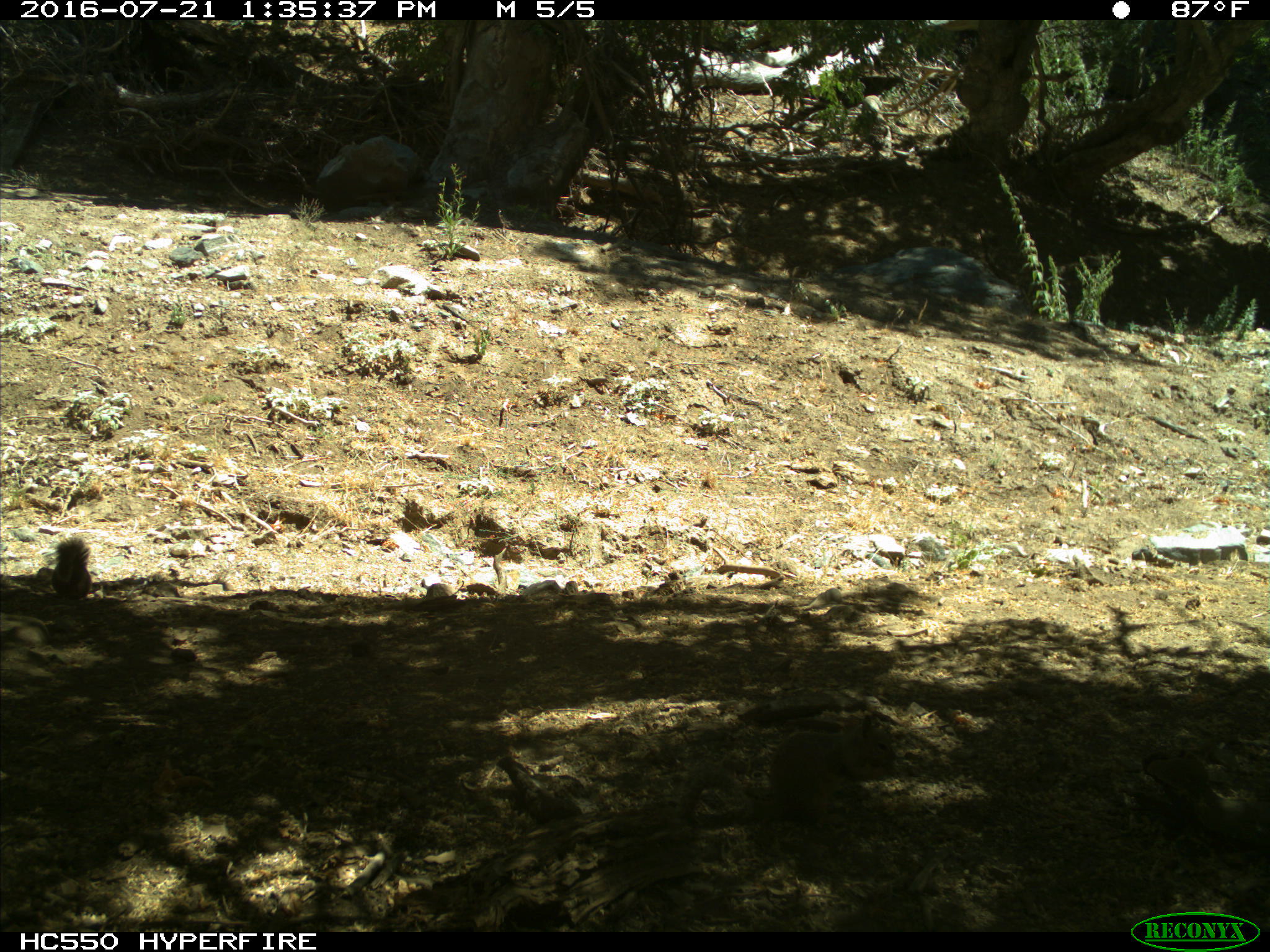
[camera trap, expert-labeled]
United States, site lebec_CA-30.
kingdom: Animalia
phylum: Chordata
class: Mammalia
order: Rodentia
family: Sciuridae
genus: Otospermophilus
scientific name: Otospermophilus beecheyi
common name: california ground squirrel